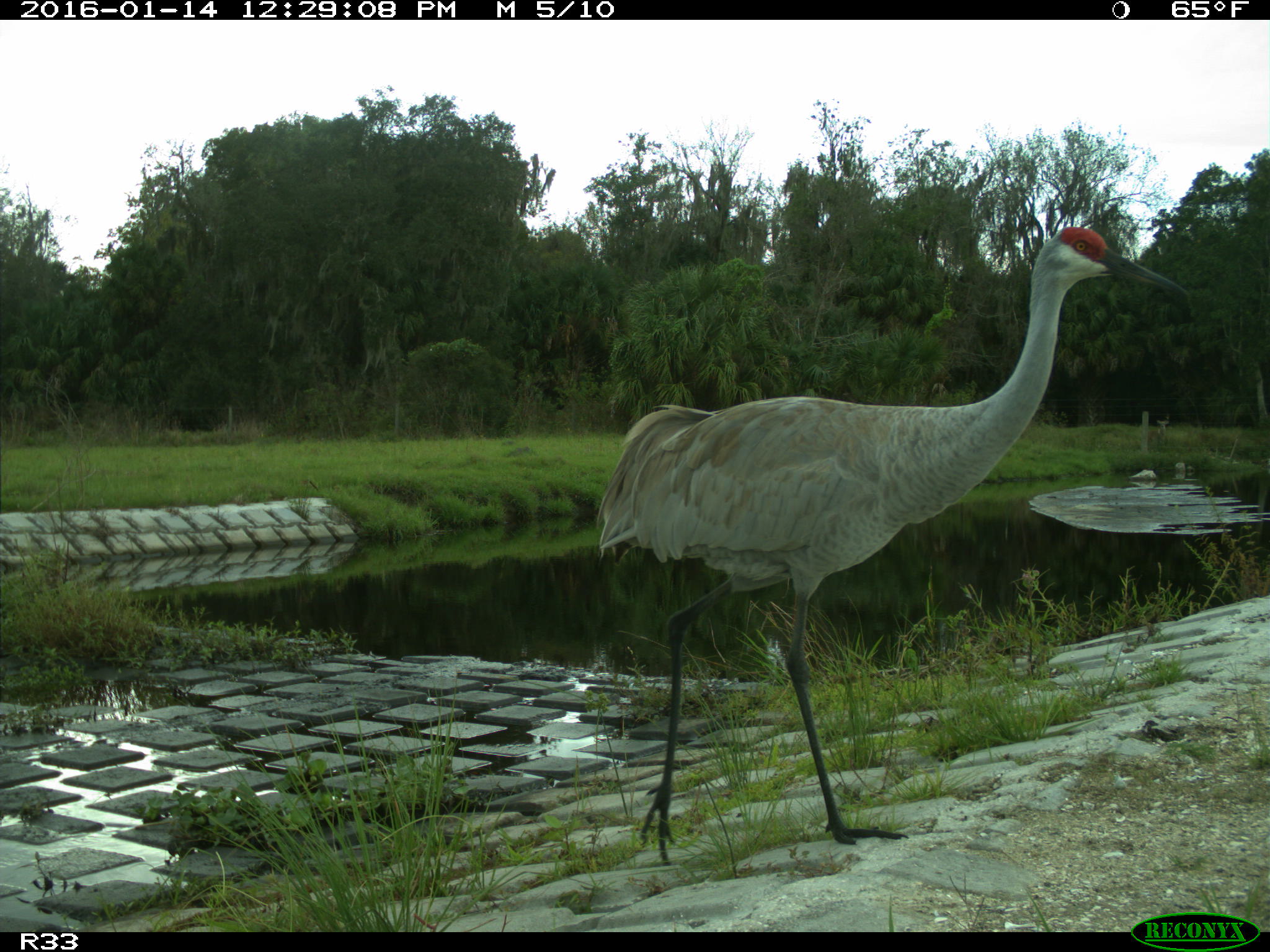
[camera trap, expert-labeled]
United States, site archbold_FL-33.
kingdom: Animalia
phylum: Chordata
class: Aves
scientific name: Aves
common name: birds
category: unidentified bird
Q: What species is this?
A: Unidentified bird (birds) (Aves).